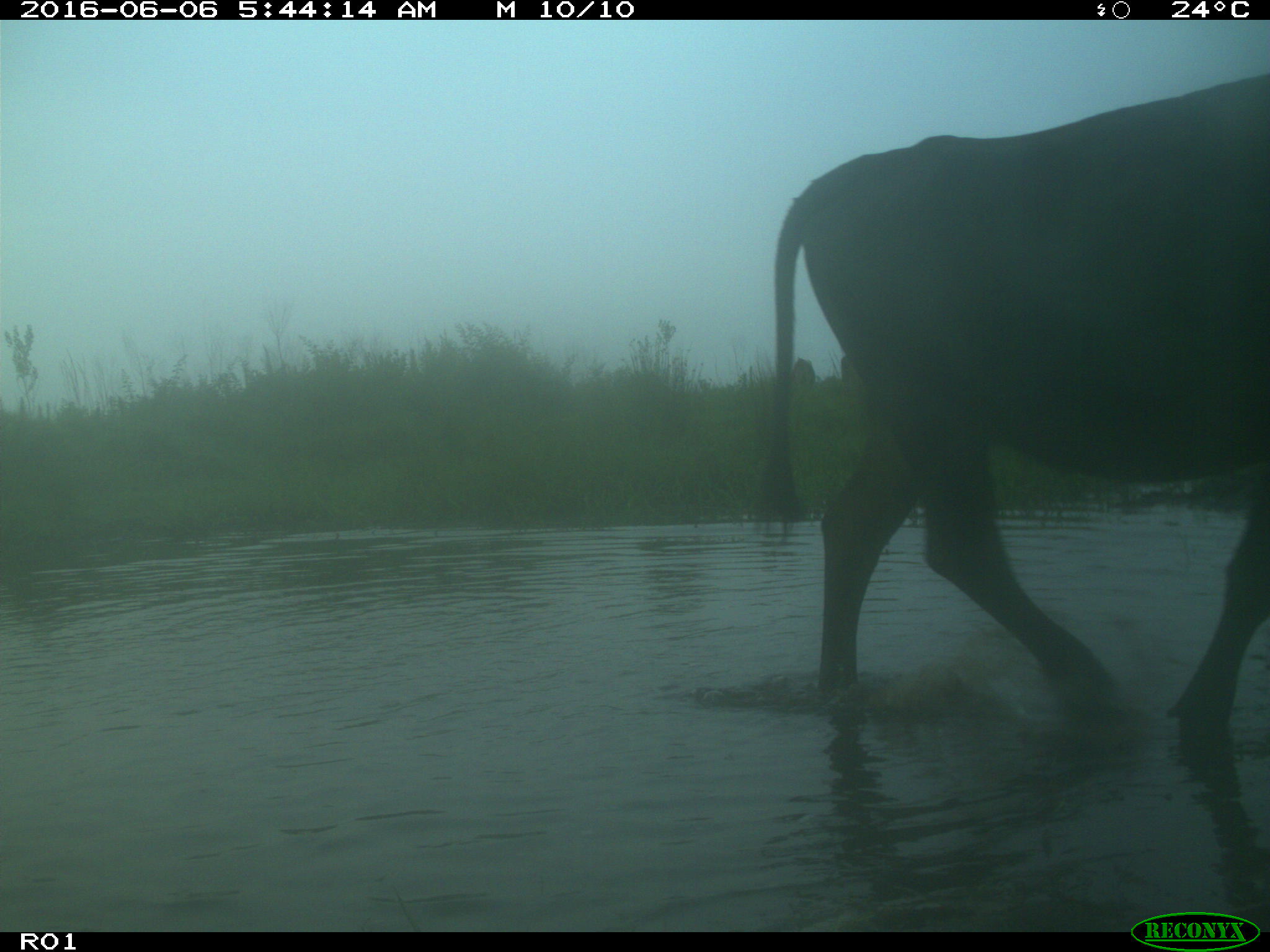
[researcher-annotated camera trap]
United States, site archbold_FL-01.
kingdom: Animalia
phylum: Chordata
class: Mammalia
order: Artiodactyla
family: Bovidae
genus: Bos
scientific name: Bos taurus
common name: domestic cow